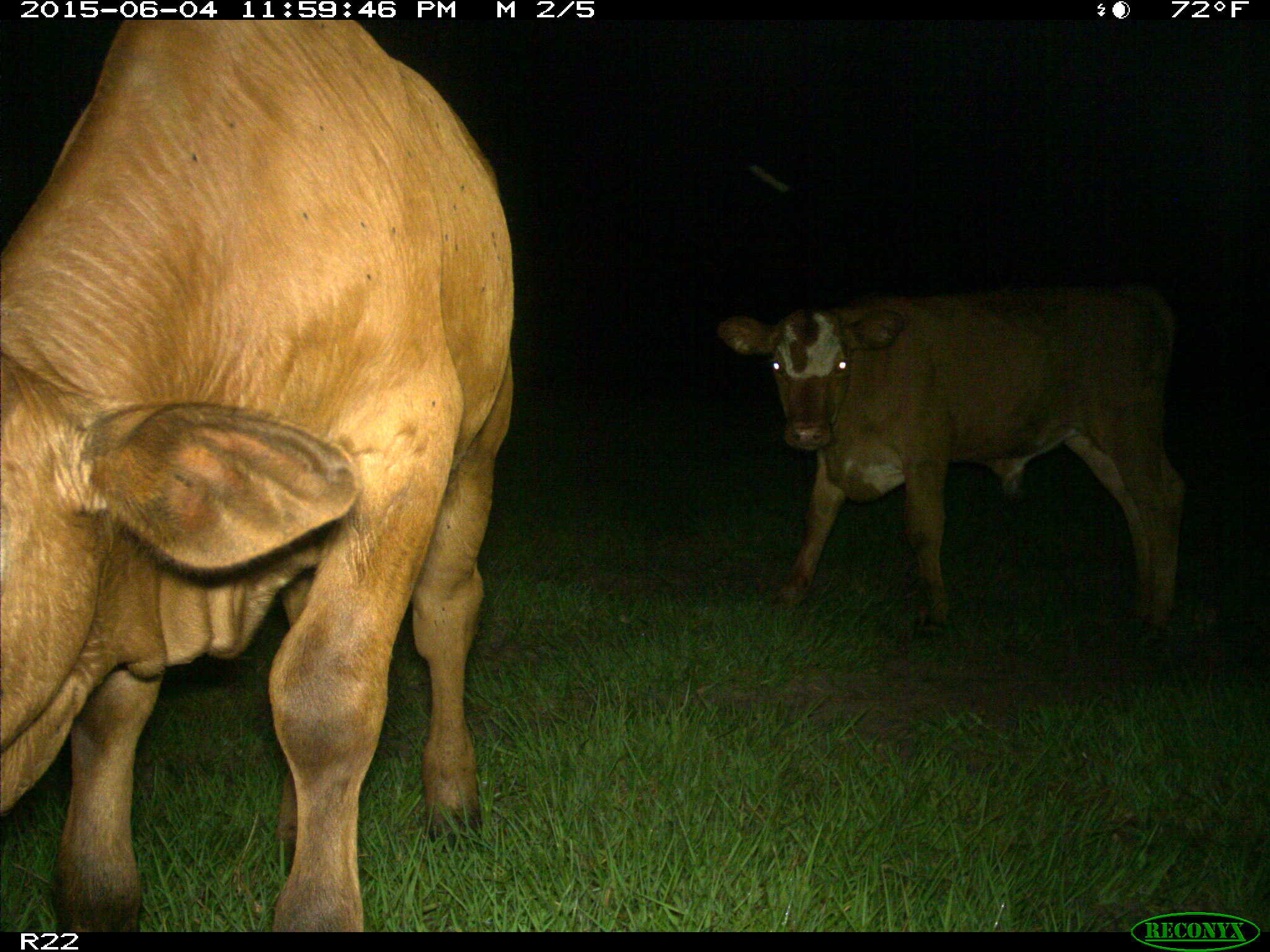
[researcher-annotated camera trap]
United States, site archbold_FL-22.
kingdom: Animalia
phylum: Chordata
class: Mammalia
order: Artiodactyla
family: Bovidae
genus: Bos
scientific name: Bos taurus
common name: domestic cow